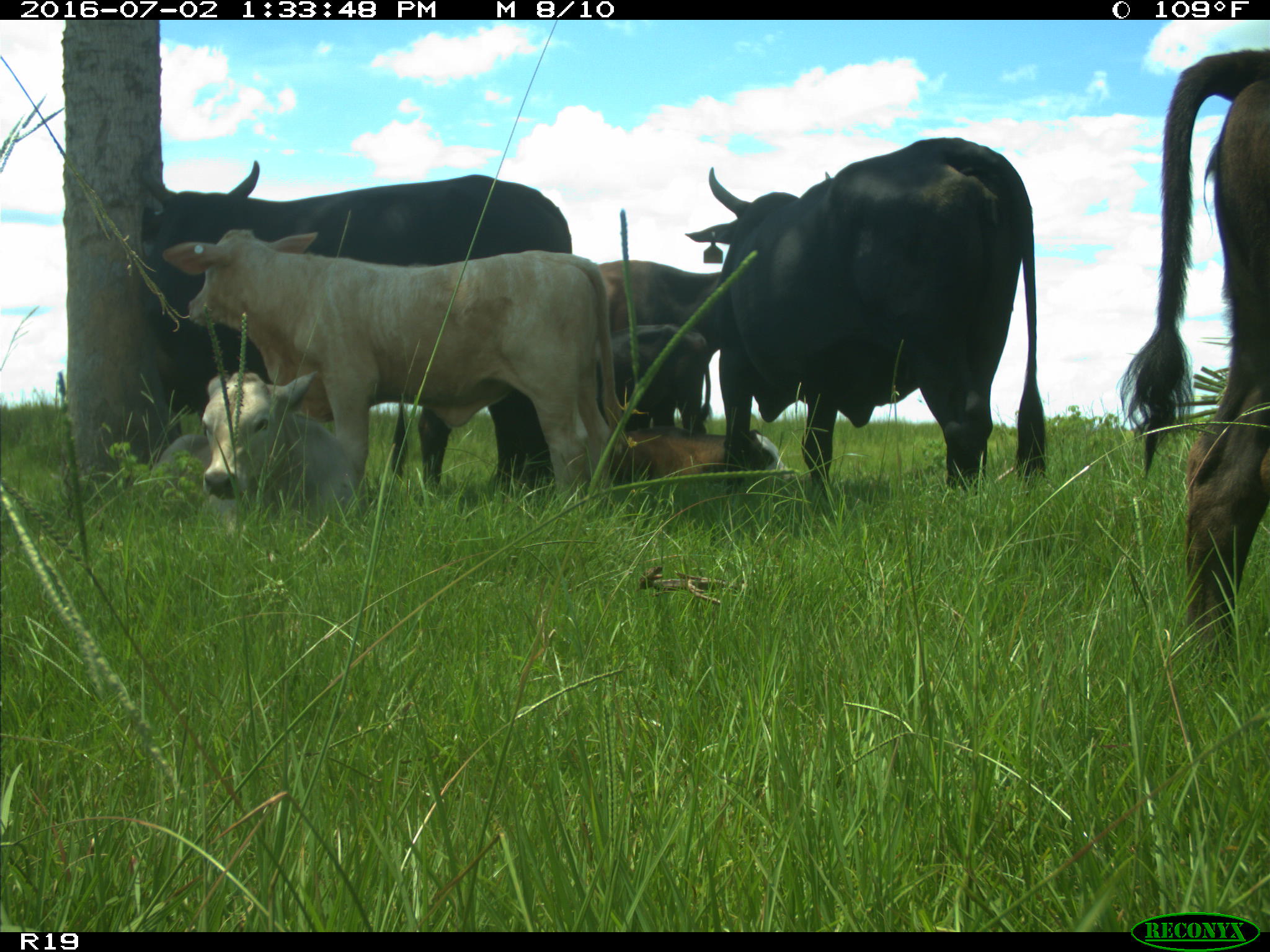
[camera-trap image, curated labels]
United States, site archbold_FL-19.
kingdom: Animalia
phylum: Chordata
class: Mammalia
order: Artiodactyla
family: Bovidae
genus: Bos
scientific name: Bos taurus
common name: domestic cow